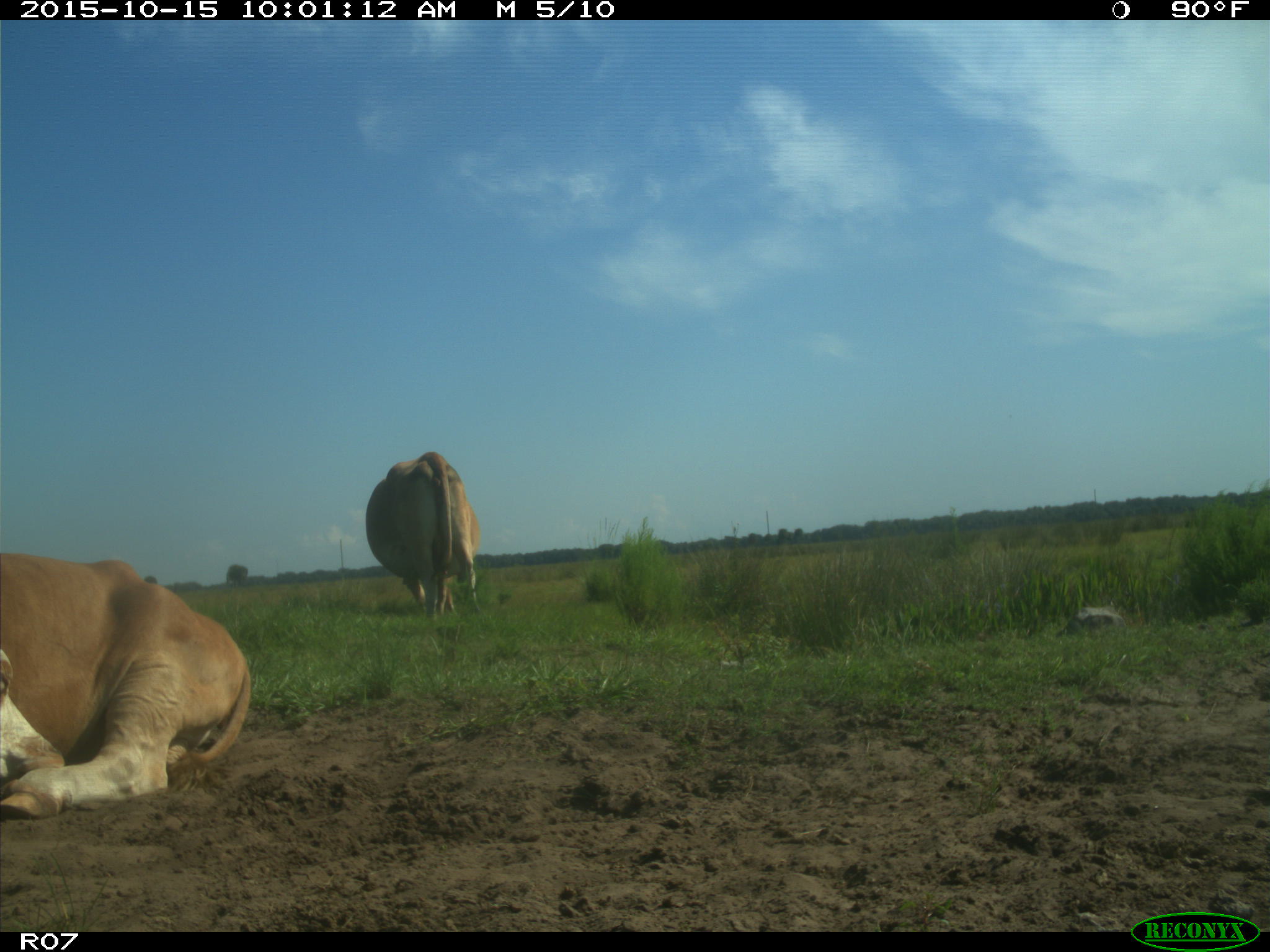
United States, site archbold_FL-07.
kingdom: Animalia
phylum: Chordata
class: Mammalia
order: Artiodactyla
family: Bovidae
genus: Bos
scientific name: Bos taurus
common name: domestic cow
Bos taurus (domestic cow).